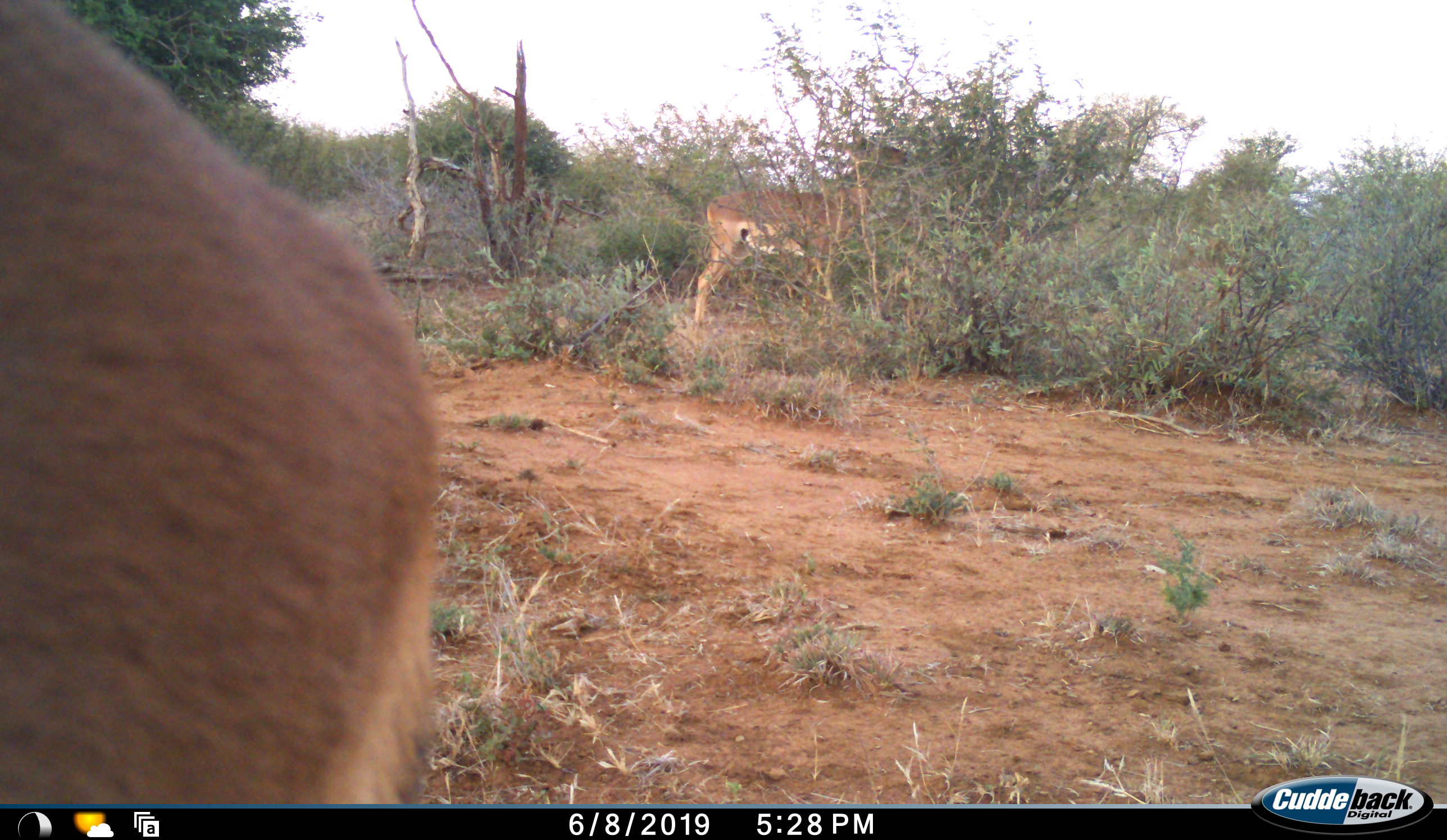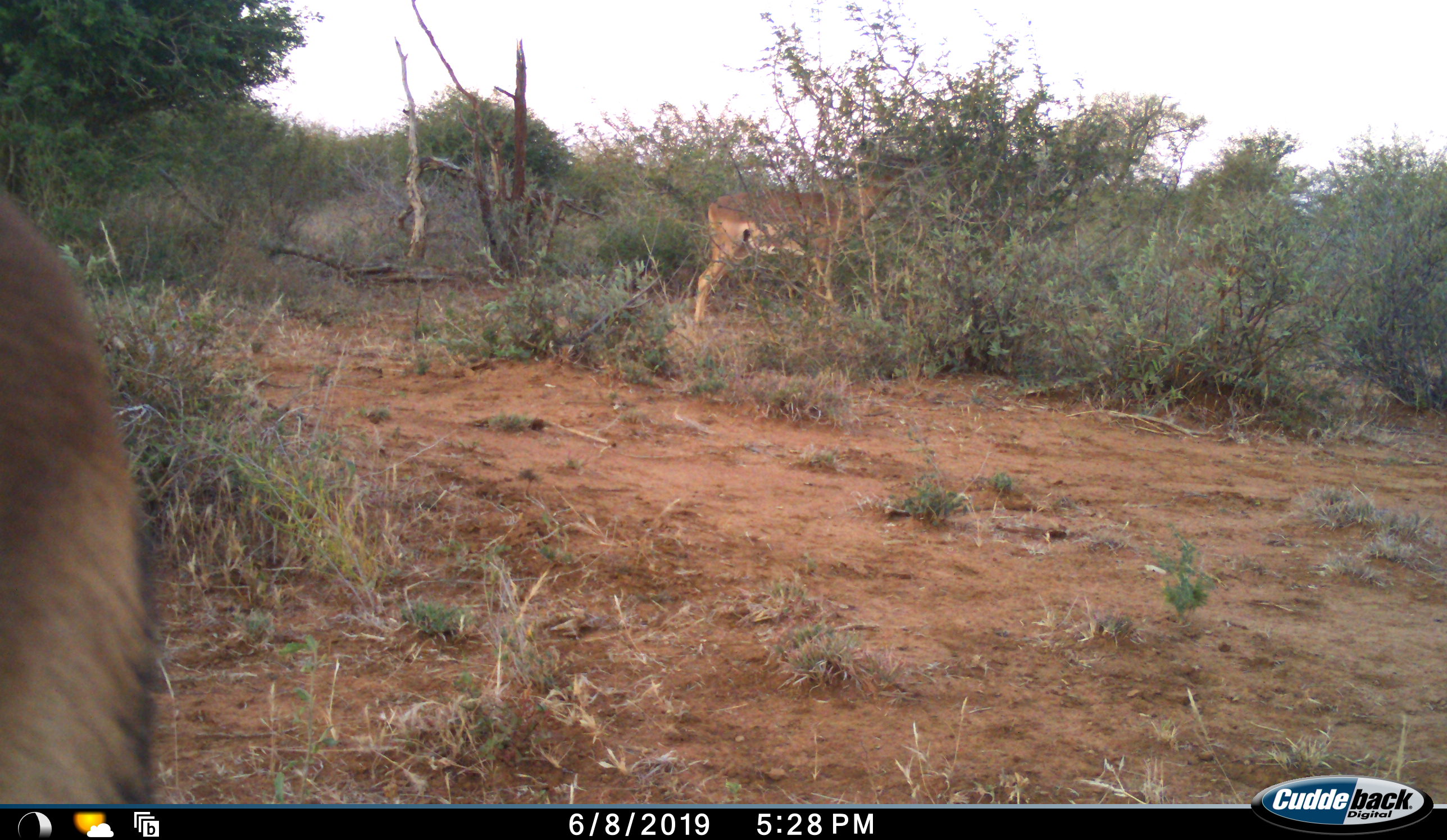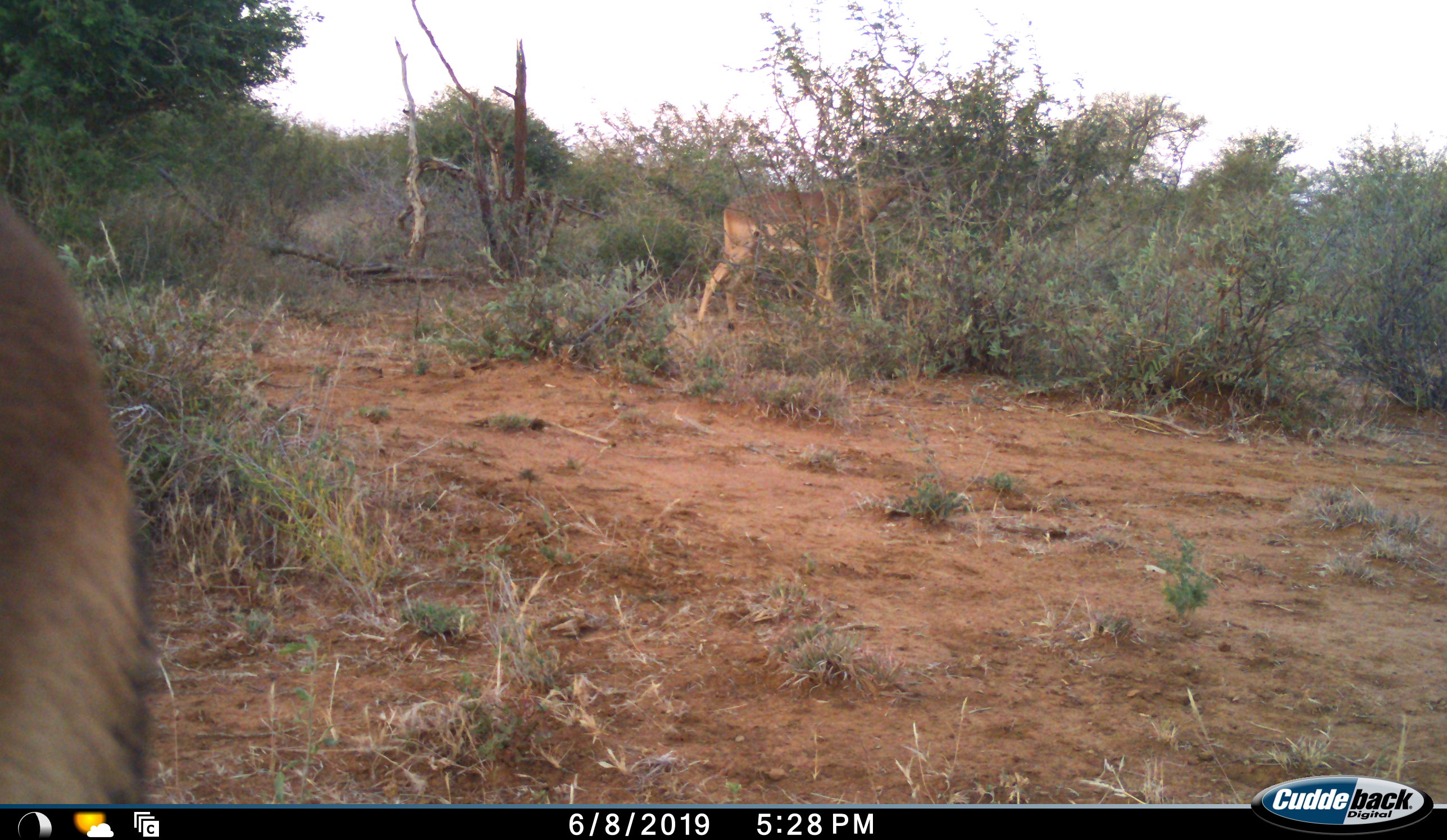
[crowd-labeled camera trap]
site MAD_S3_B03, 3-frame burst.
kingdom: Animalia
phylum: Chordata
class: Mammalia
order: Artiodactyla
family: Bovidae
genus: Aepyceros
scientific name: Aepyceros melampus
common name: impala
Impala (Aepyceros melampus), count 2. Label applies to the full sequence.